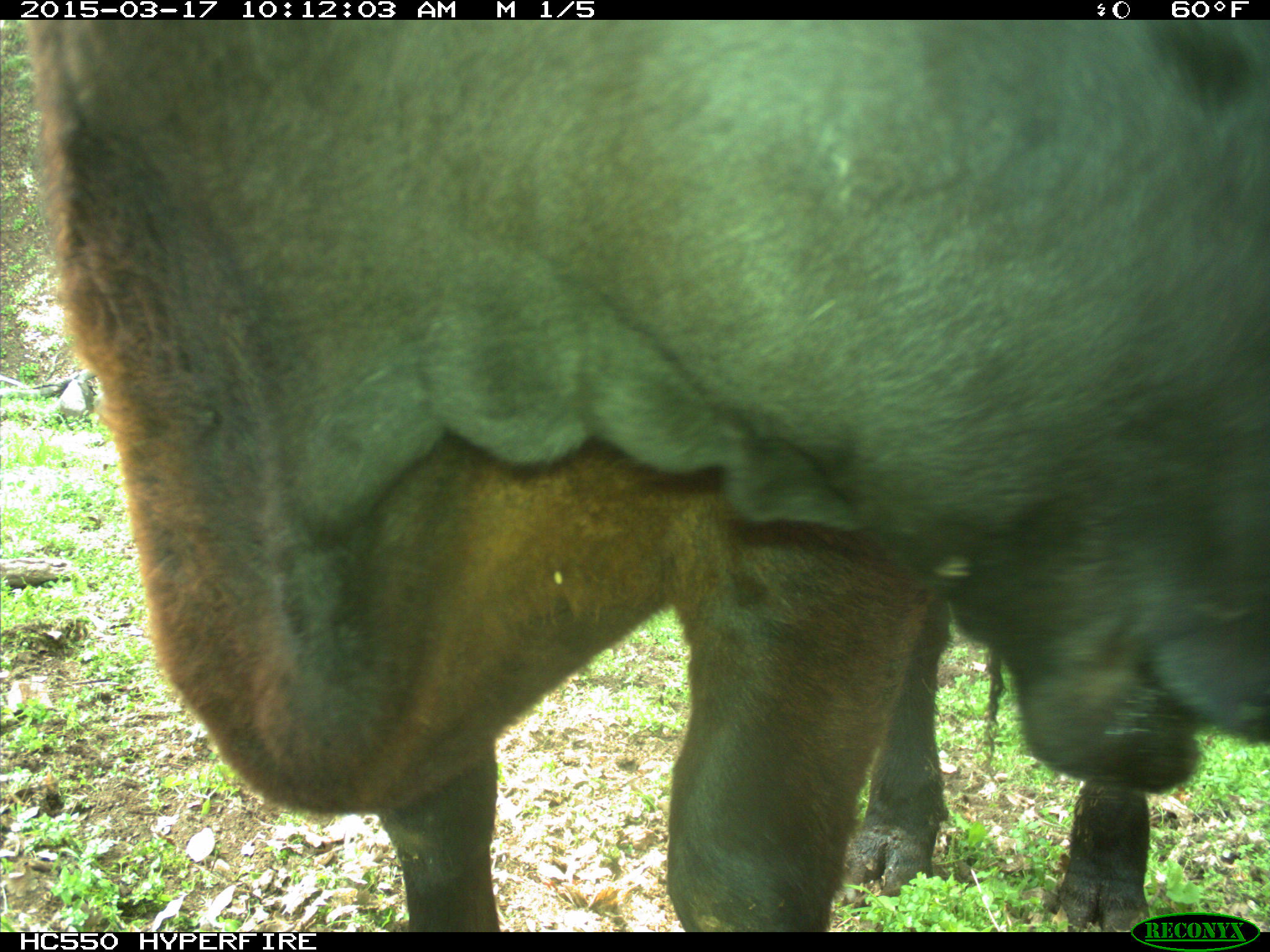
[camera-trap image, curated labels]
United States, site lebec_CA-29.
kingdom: Animalia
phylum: Chordata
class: Mammalia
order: Artiodactyla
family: Bovidae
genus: Bos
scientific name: Bos taurus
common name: domestic cow